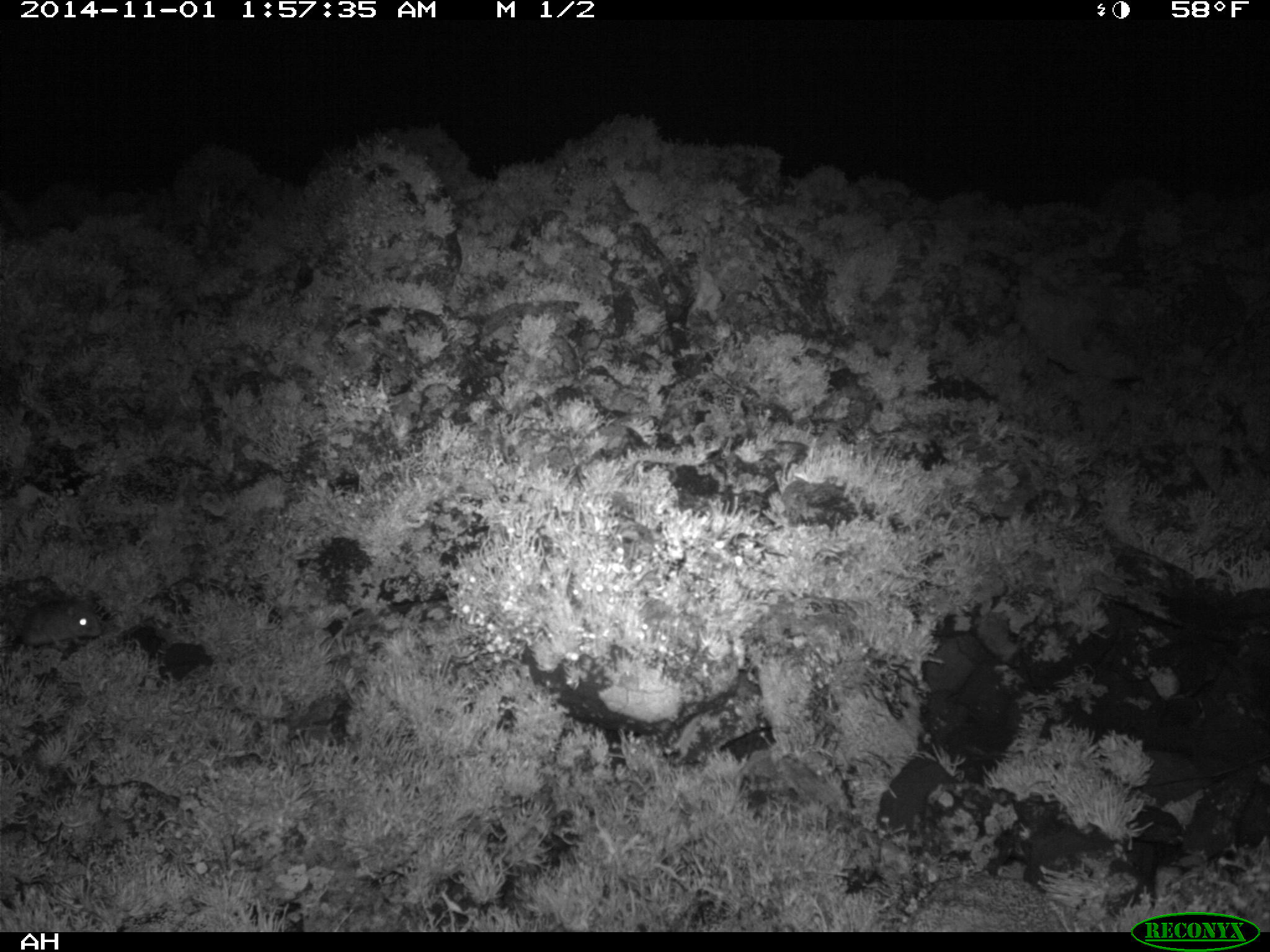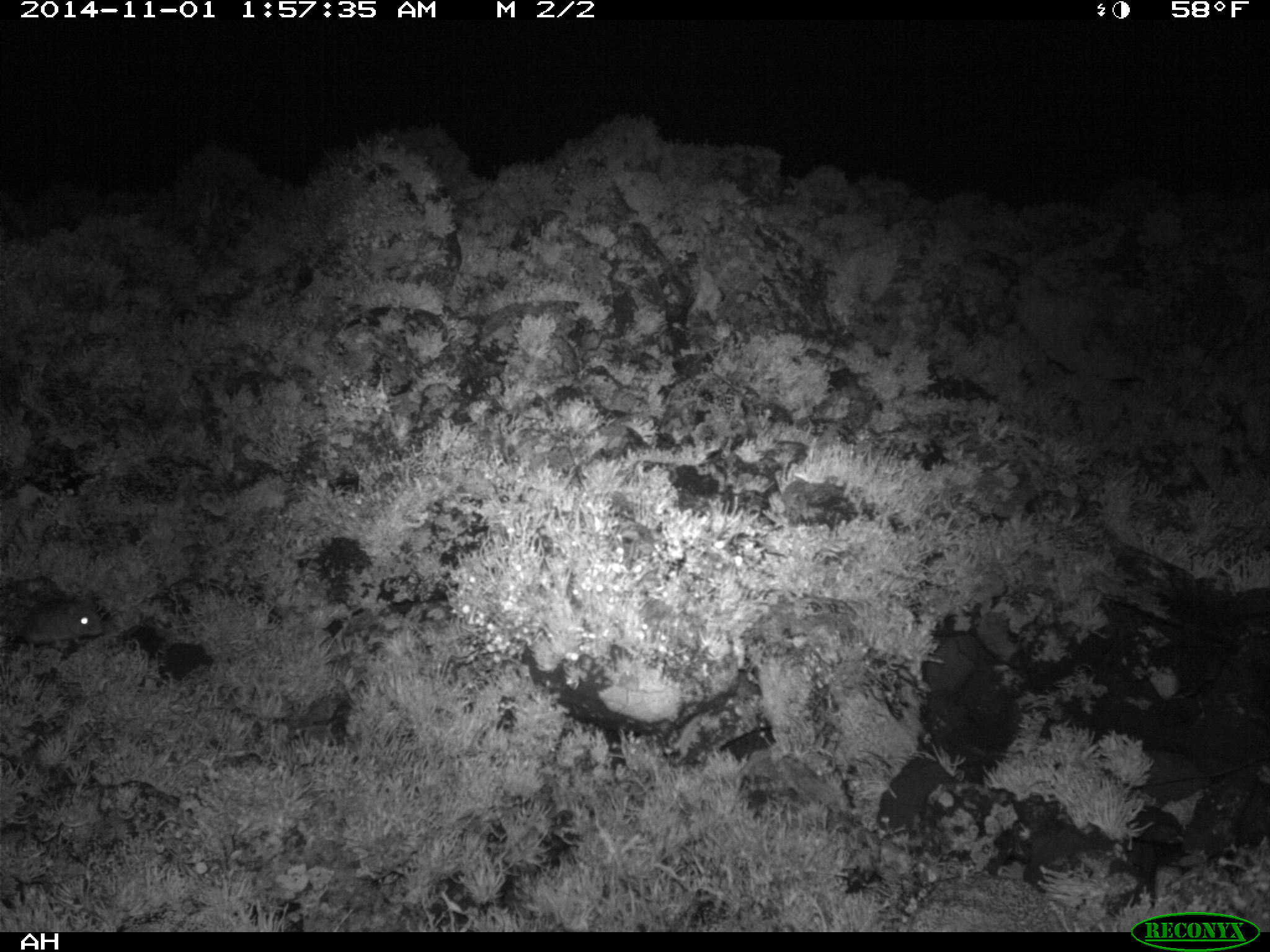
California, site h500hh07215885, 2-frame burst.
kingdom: Animalia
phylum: Chordata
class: Mammalia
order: Rodentia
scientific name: Rodentia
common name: rodent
Rodent (Rodentia).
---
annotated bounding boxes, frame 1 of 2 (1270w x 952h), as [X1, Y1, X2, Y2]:
rodent: [1, 600, 102, 650]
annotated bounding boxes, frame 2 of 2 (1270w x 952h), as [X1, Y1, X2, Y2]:
rodent: [0, 598, 104, 653]